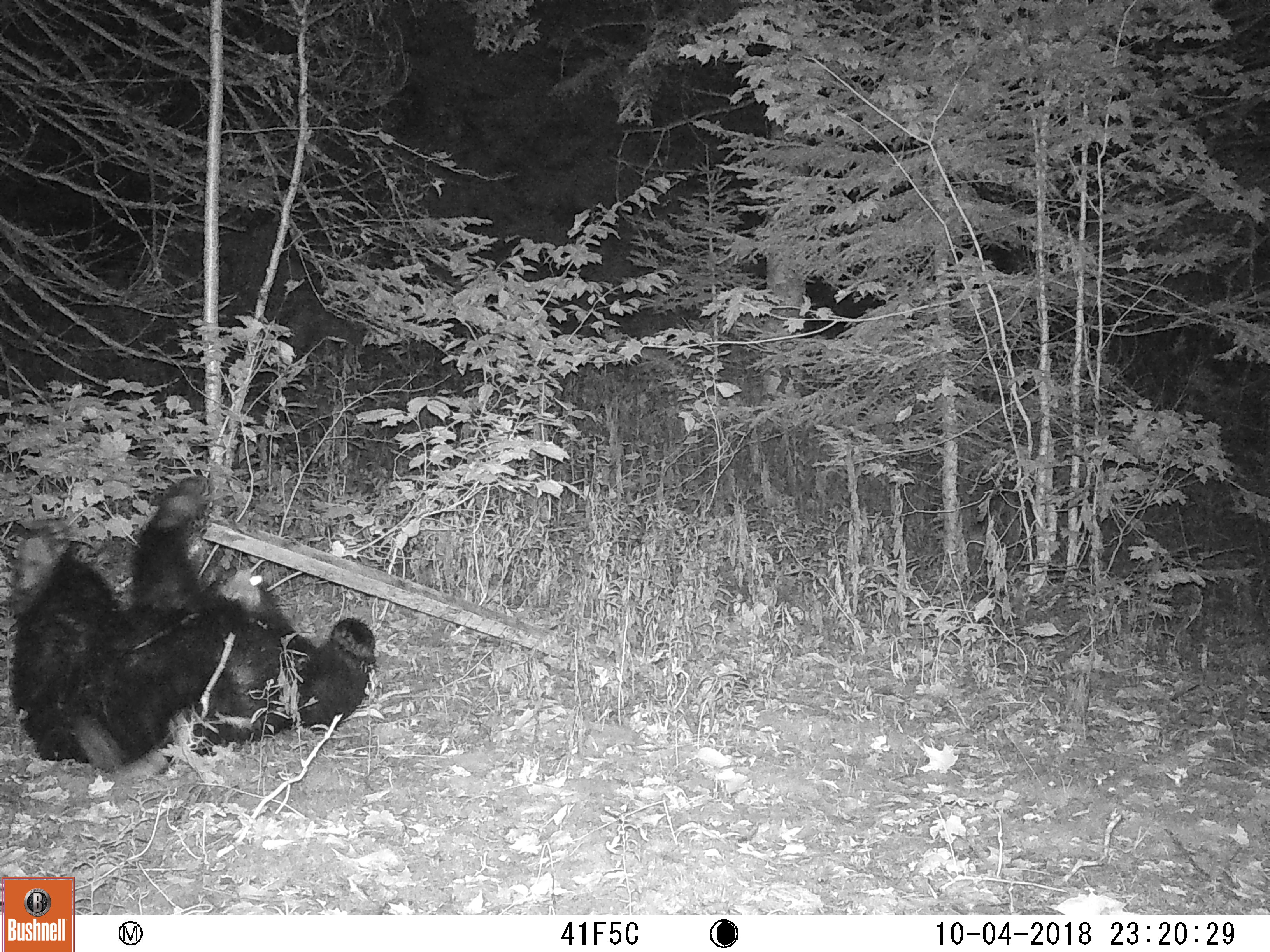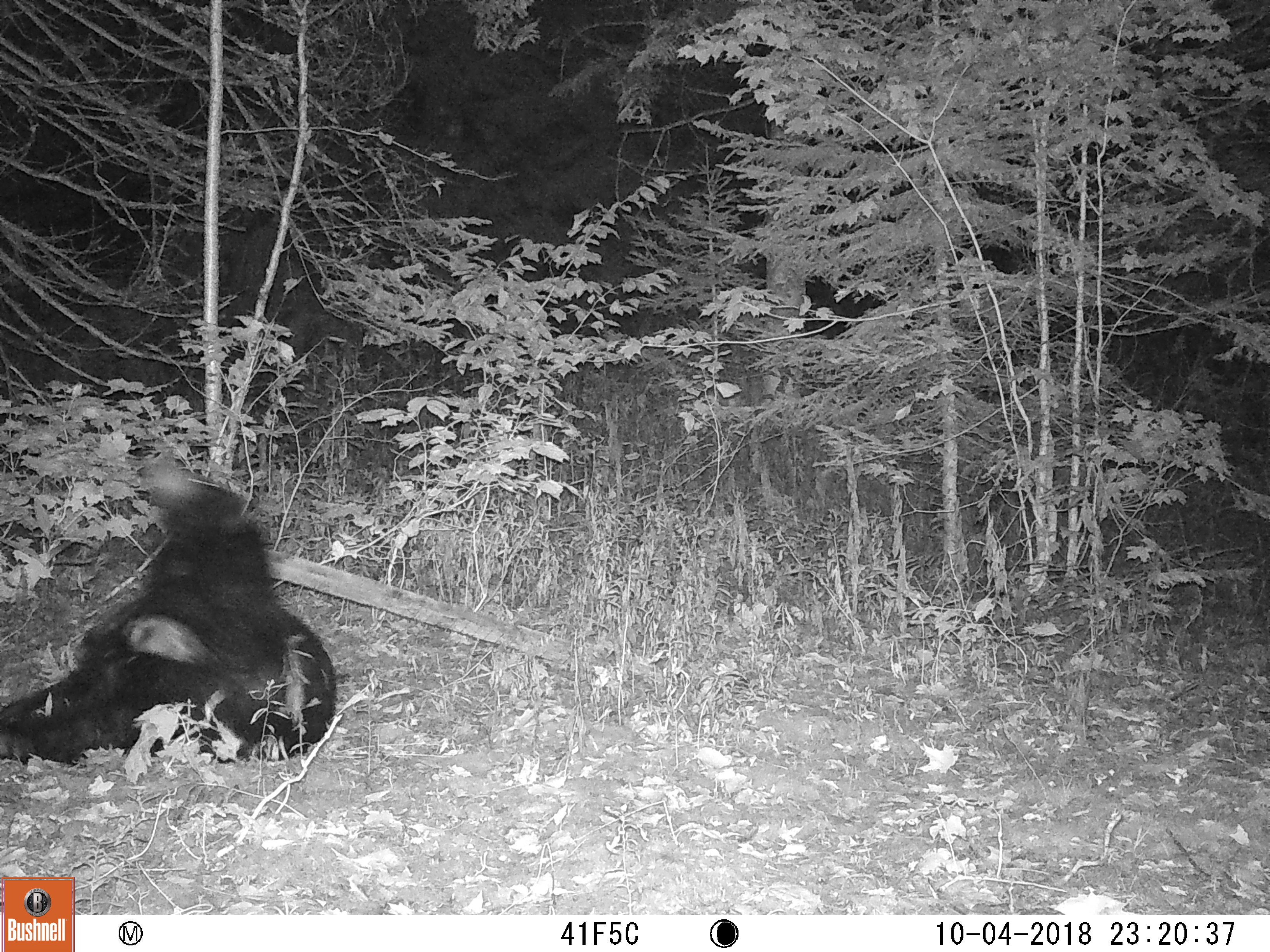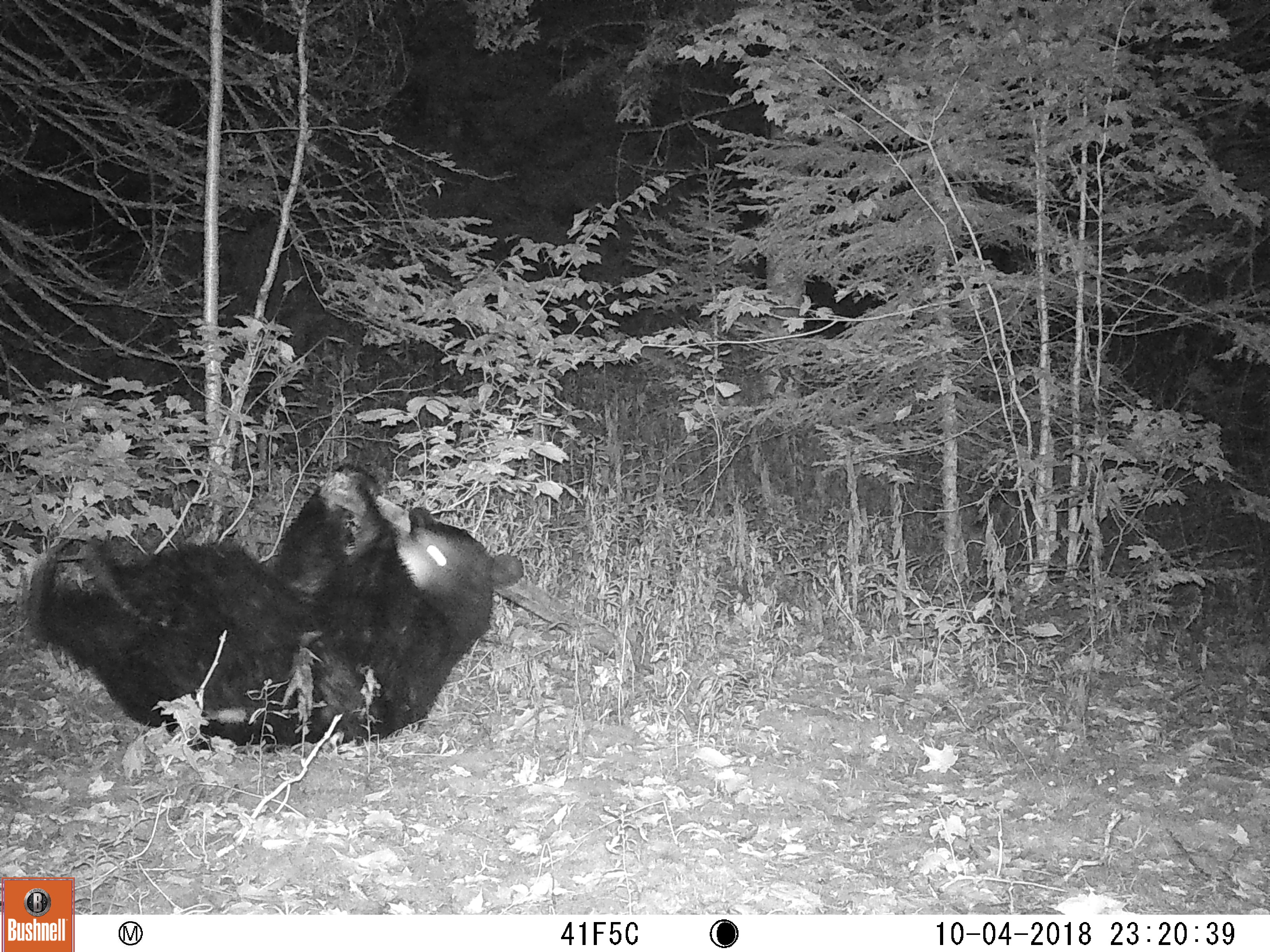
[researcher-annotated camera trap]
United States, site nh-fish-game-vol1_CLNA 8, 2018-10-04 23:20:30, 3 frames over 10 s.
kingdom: Animalia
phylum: Chordata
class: Mammalia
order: Carnivora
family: Ursidae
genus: Ursus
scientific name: Ursus americanus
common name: black bear